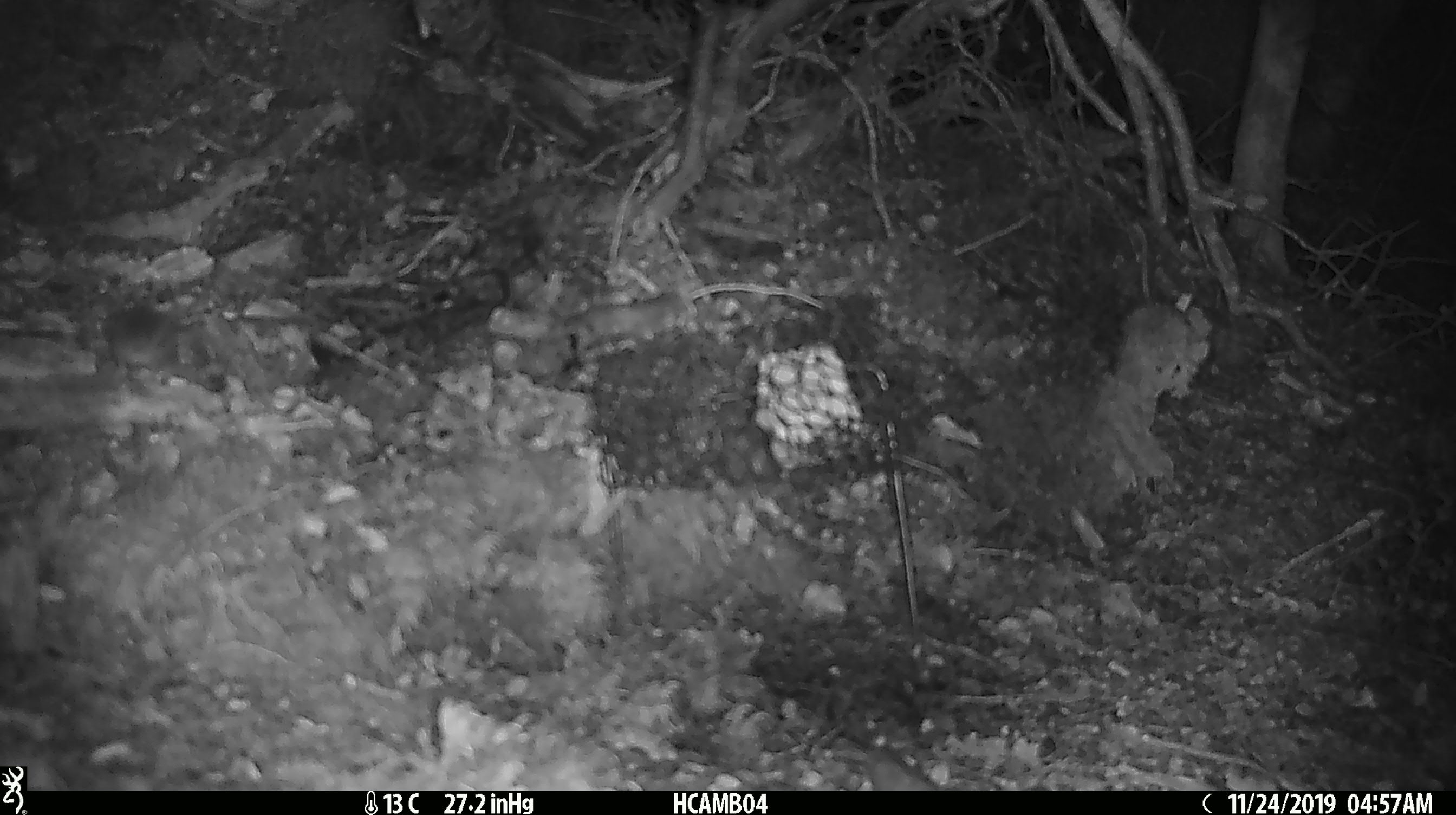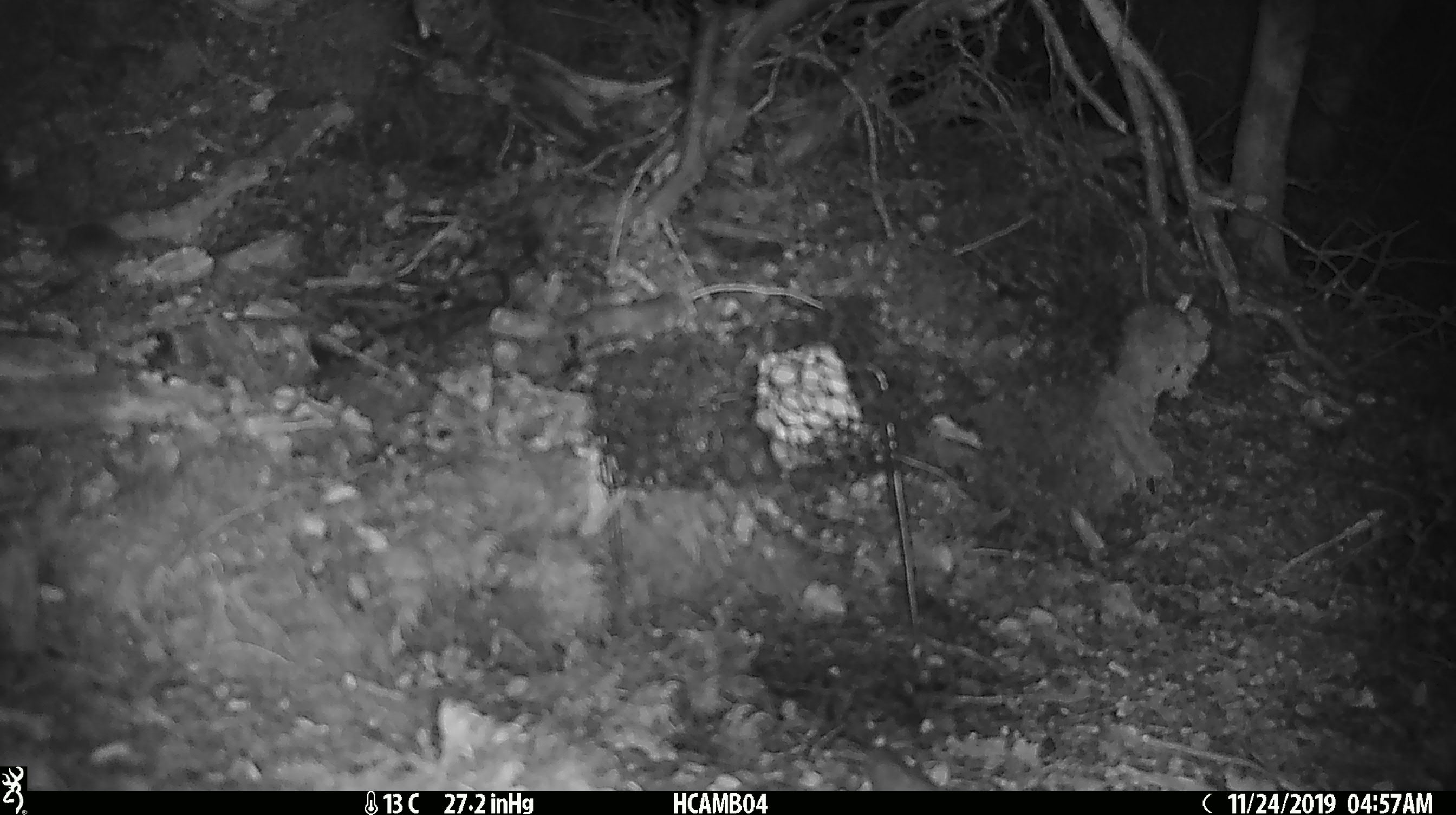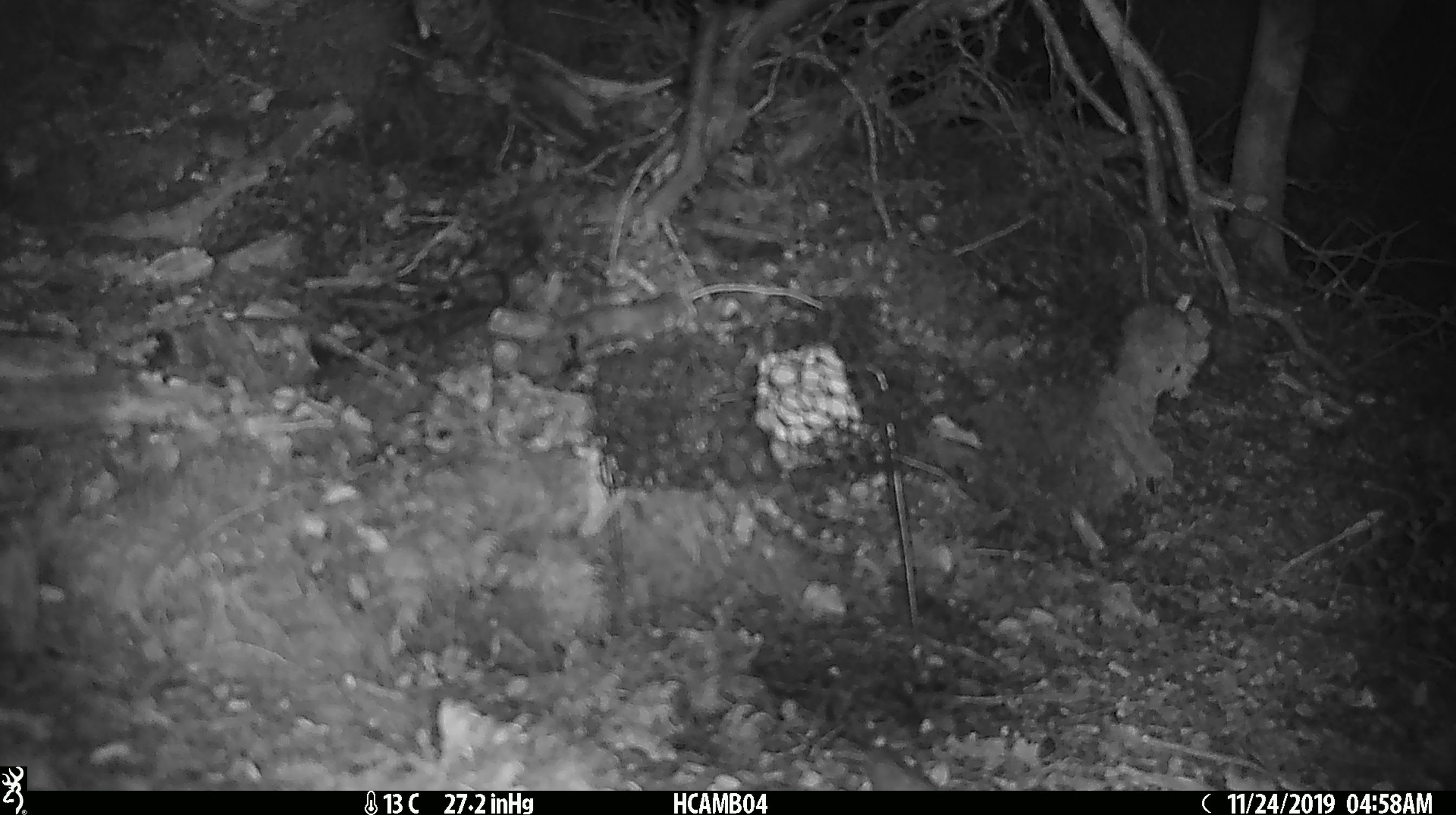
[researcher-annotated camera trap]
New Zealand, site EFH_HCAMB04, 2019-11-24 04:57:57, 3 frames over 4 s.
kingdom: Animalia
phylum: Chordata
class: Mammalia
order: Rodentia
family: Muridae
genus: Mus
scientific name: Mus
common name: mouse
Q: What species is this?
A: Mouse (Mus).